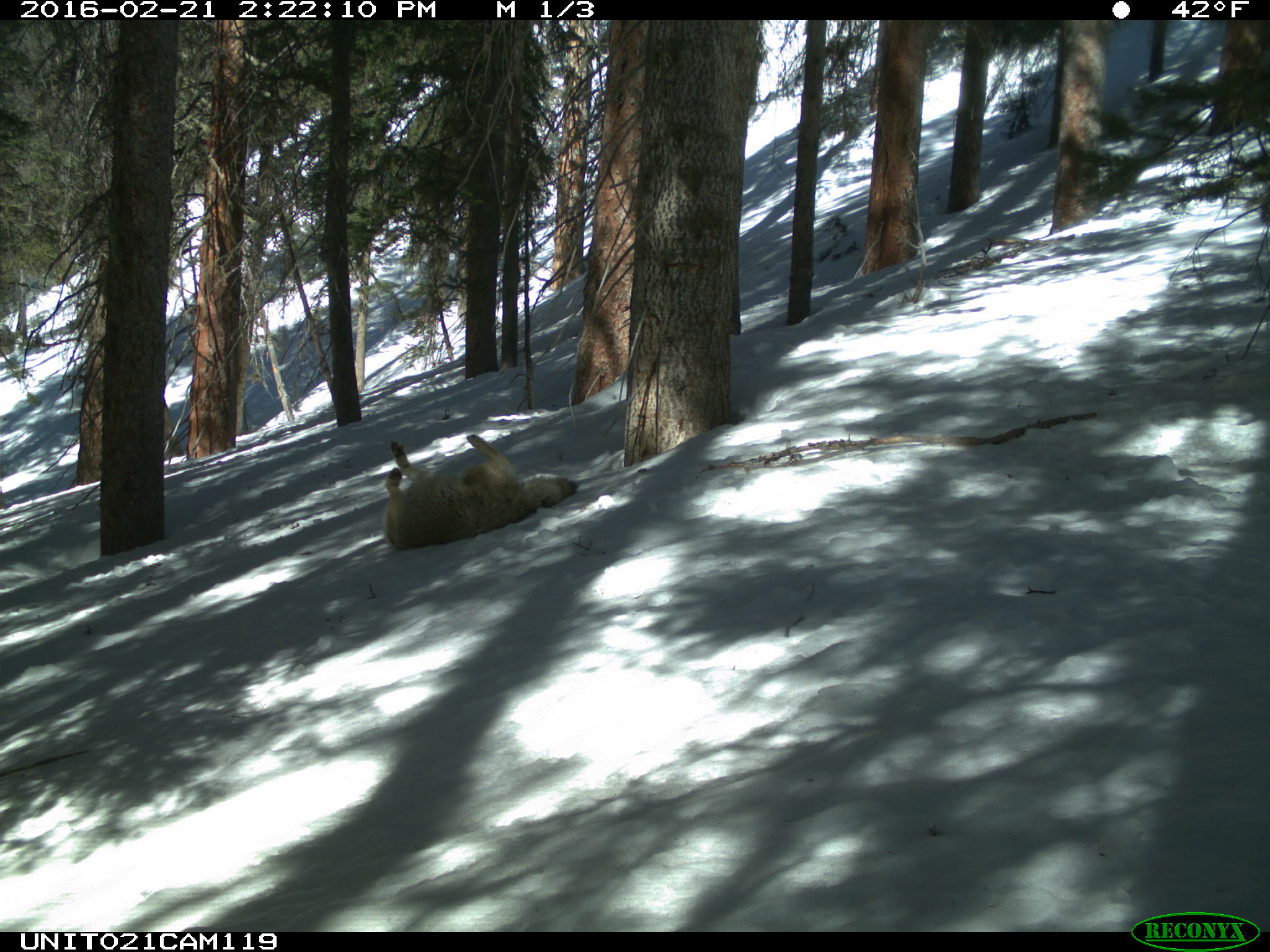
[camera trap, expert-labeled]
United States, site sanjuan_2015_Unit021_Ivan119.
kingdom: Animalia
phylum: Chordata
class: Mammalia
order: Carnivora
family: Canidae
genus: Canis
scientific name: Canis latrans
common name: coyote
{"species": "Canis latrans (coyote)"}